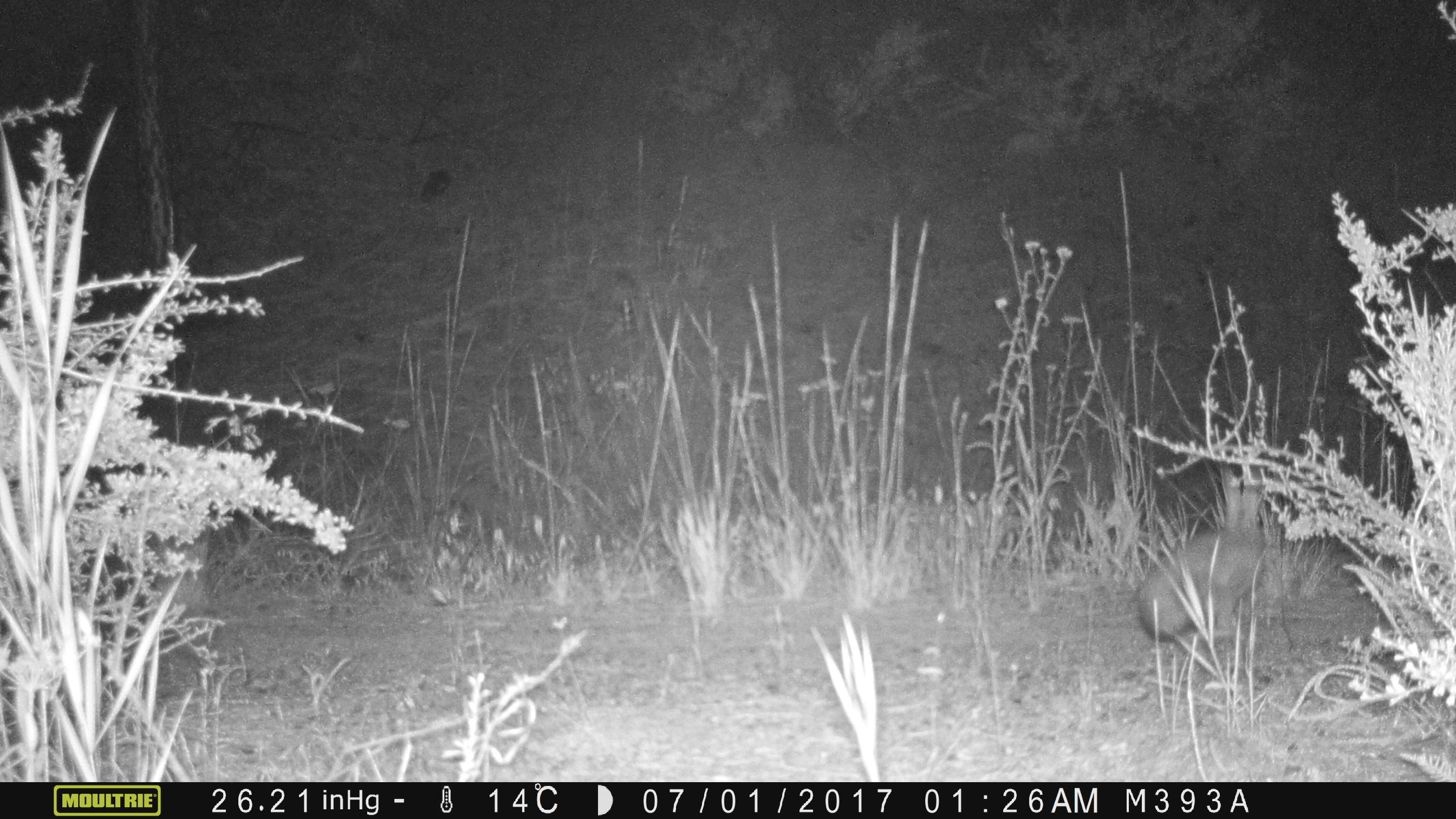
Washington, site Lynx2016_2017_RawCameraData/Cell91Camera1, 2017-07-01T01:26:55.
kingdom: Animalia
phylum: Chordata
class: Mammalia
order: Lagomorpha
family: Leporidae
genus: Lepus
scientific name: Lepus americanus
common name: snowshoe hare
Lepus americanus (snowshoe hare). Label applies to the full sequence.